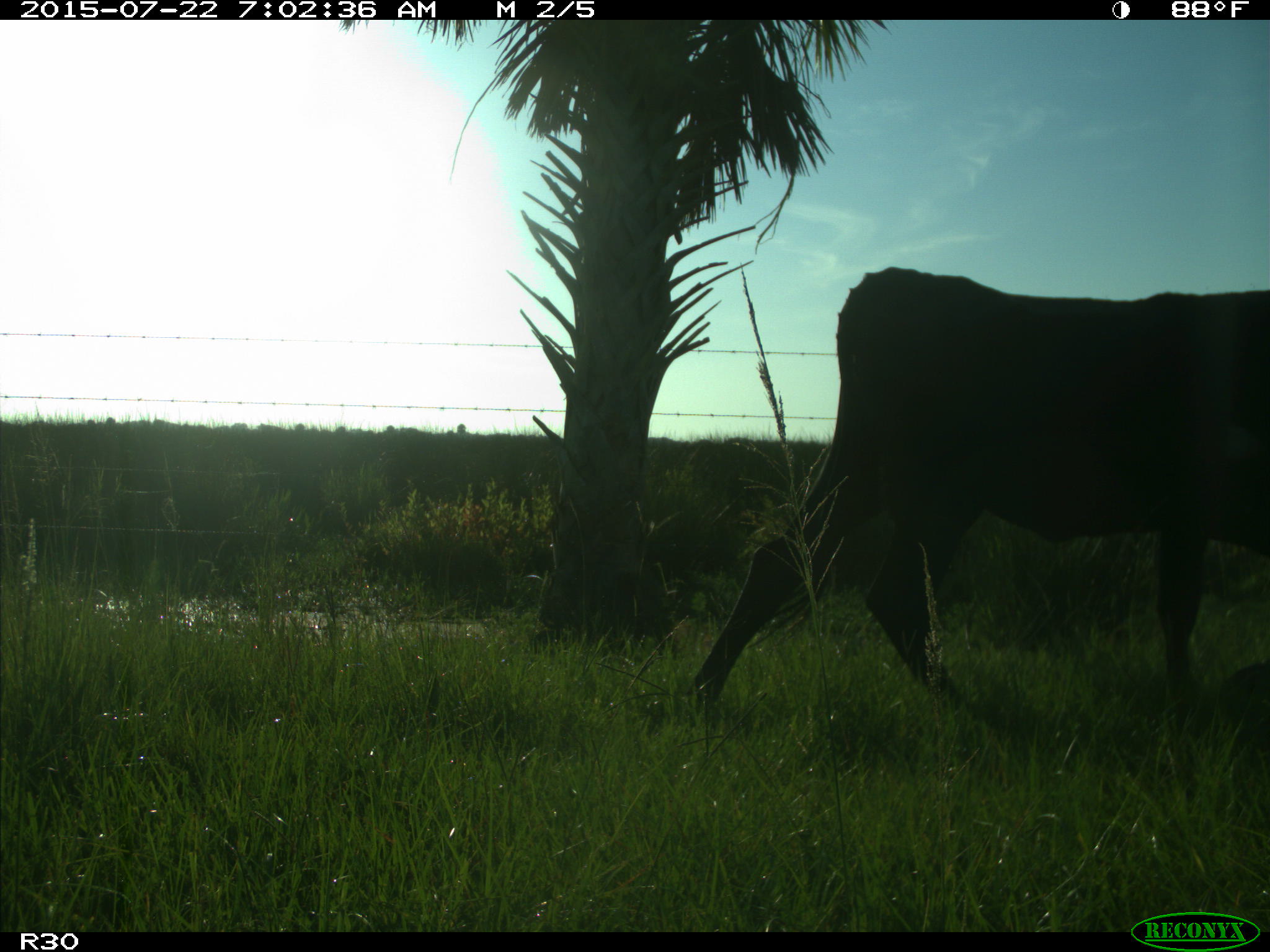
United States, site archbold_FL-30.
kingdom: Animalia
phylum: Chordata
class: Mammalia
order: Artiodactyla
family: Bovidae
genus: Bos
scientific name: Bos taurus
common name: domestic cow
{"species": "Bos taurus (domestic cow)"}